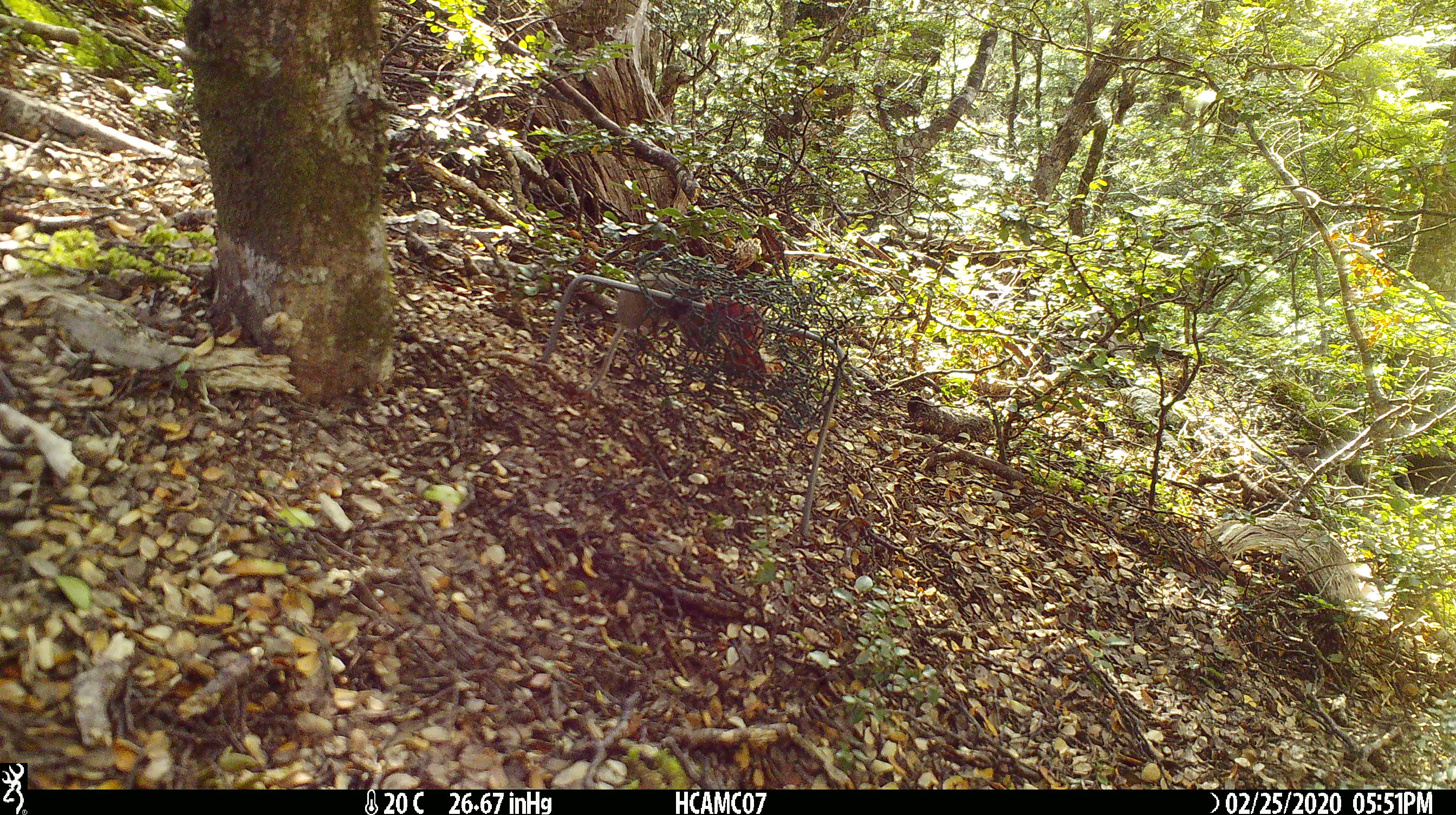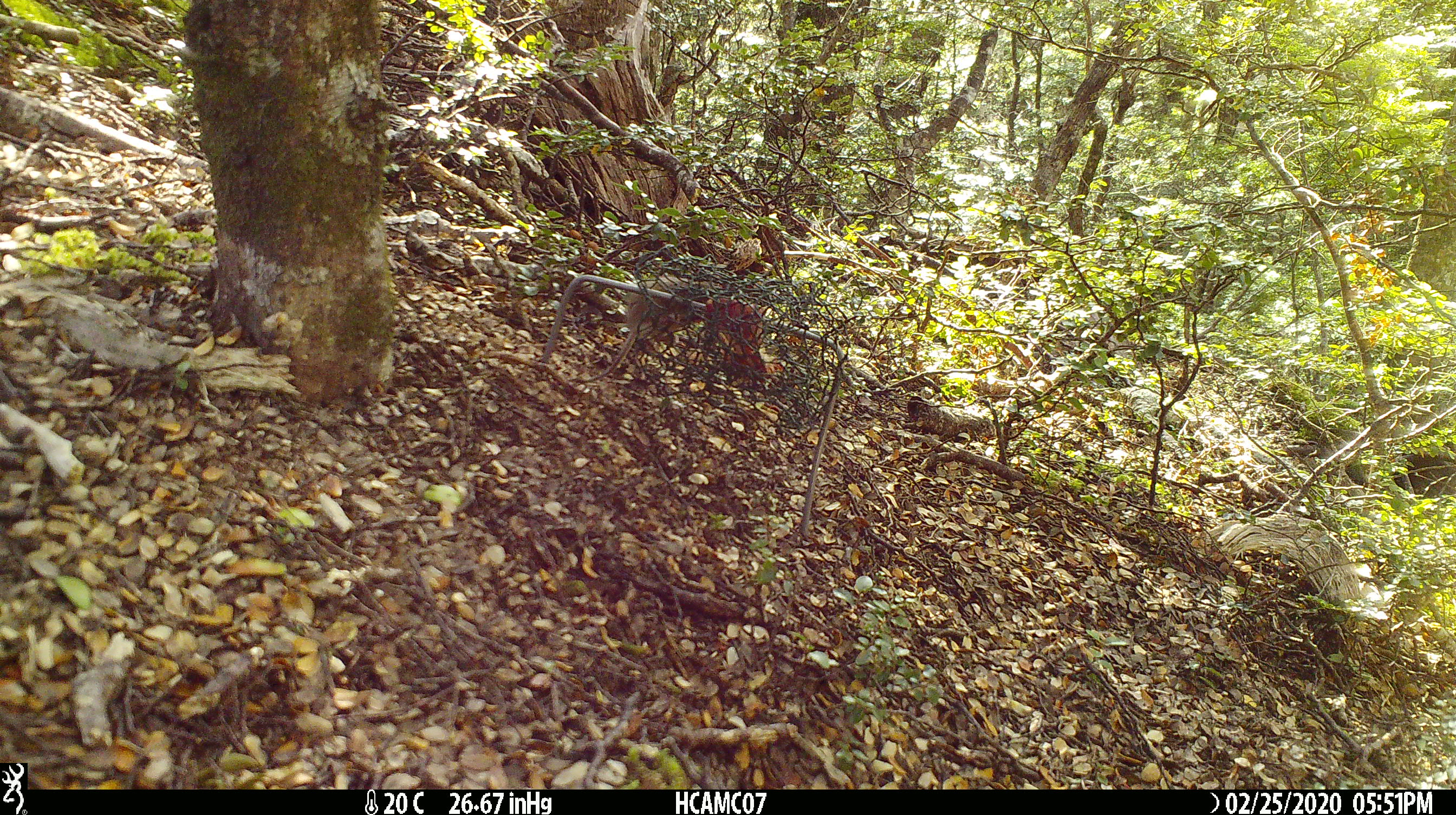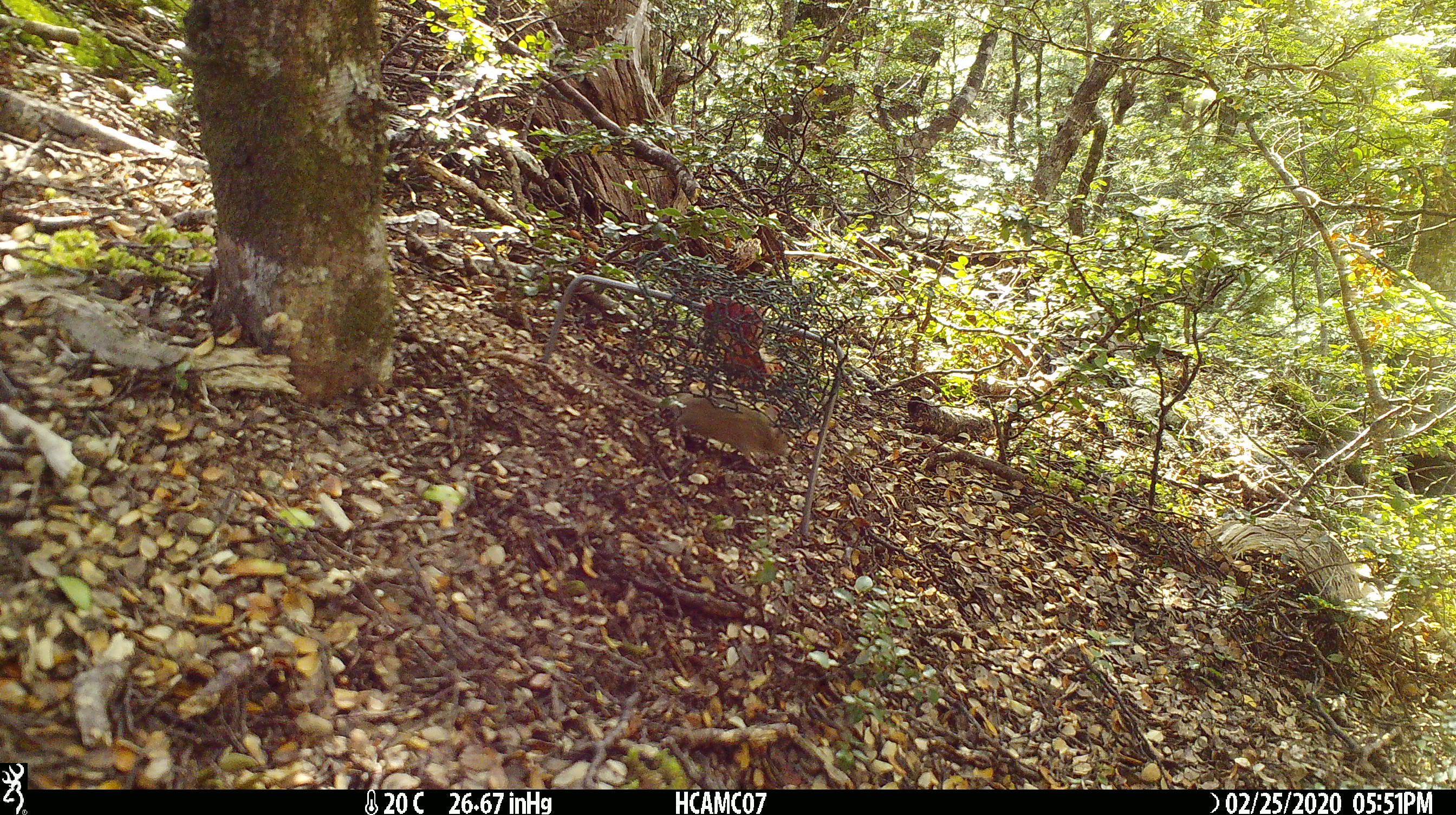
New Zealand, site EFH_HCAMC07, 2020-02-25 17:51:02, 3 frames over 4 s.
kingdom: Animalia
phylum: Chordata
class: Mammalia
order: Rodentia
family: Muridae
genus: Mus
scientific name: Mus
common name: mouse